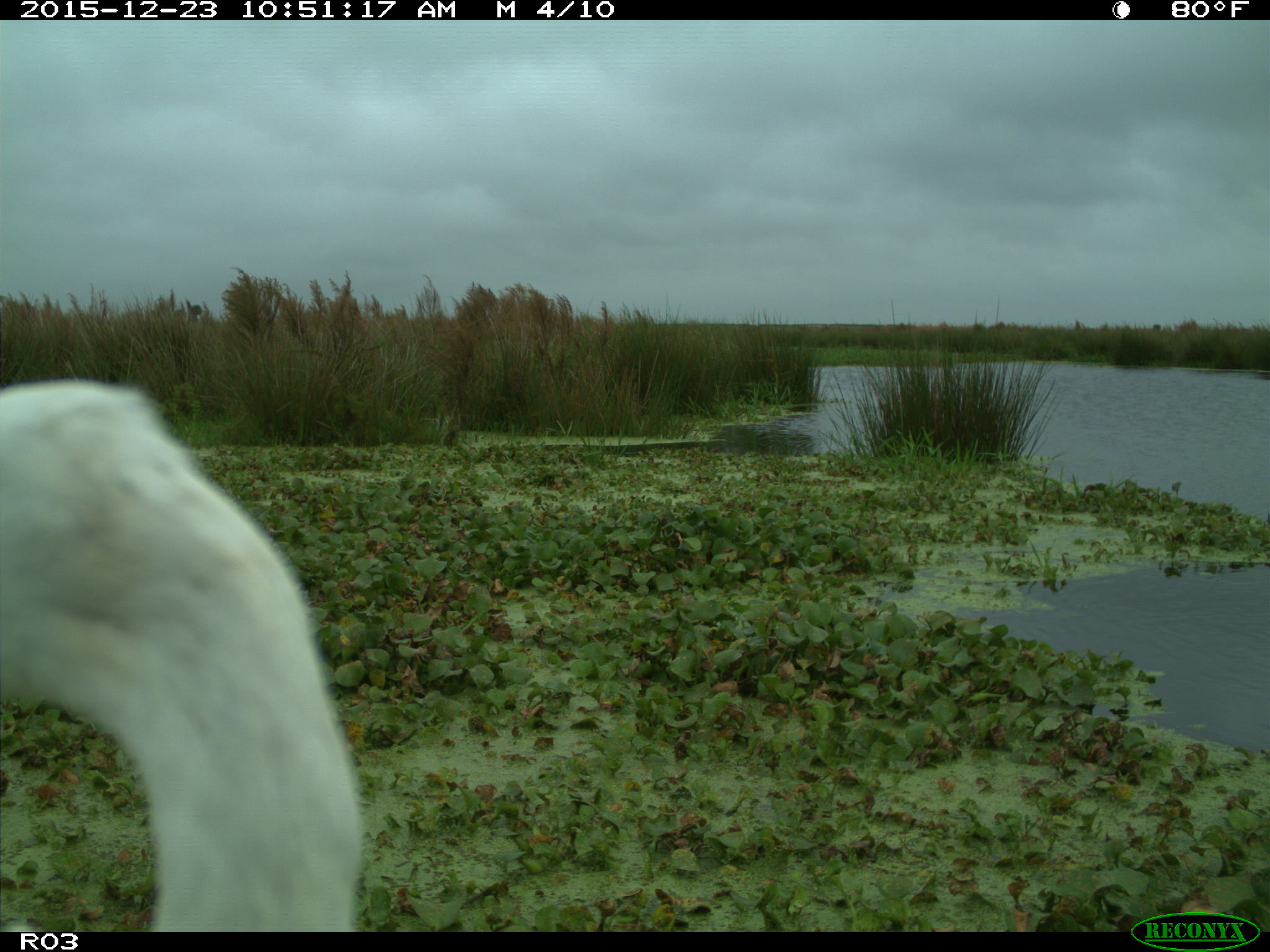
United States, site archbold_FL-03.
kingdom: Animalia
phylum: Chordata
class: Aves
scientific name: Aves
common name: birds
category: unidentified bird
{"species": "unidentified bird (birds) (Aves)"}